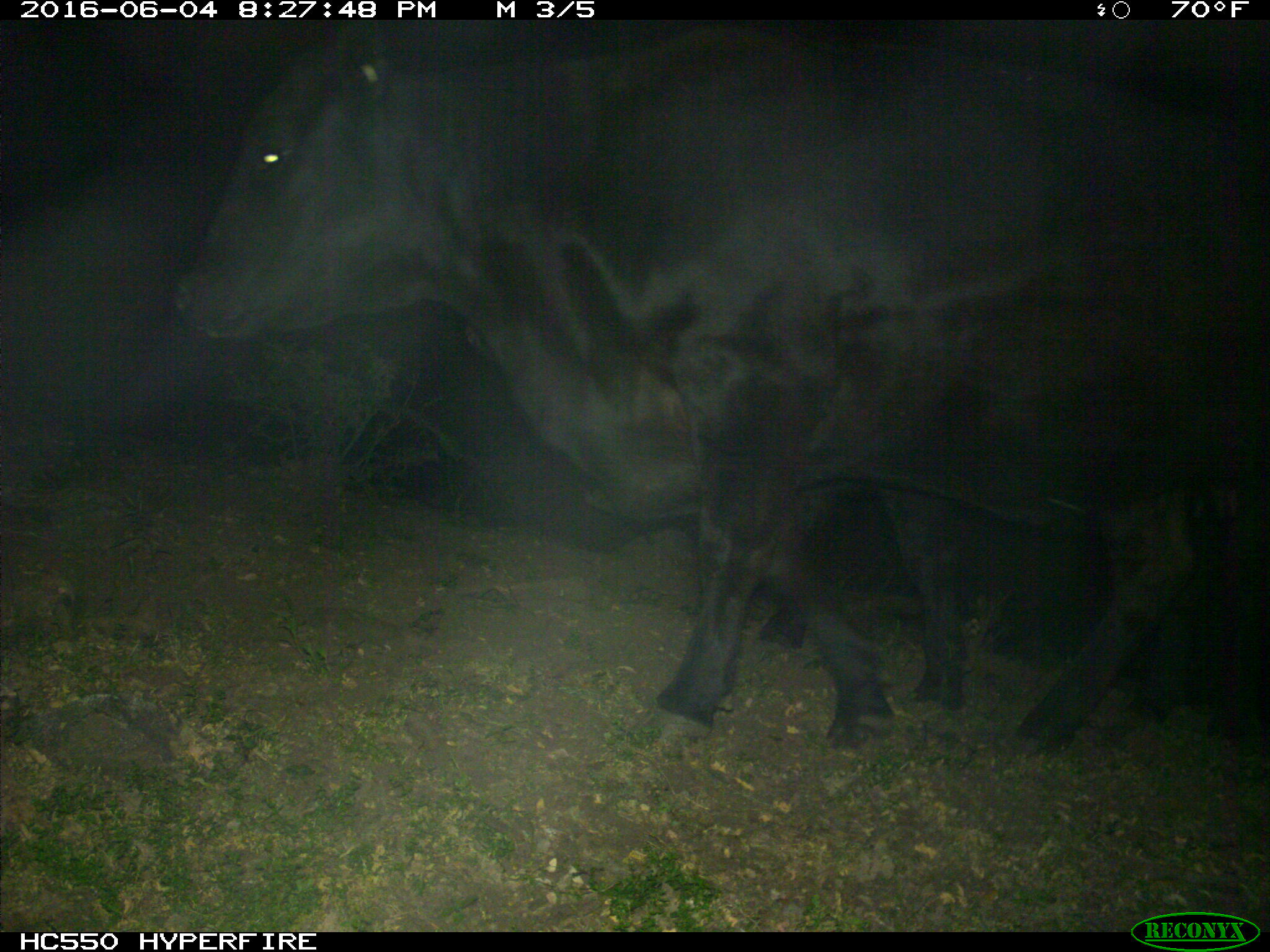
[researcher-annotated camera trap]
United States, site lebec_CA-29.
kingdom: Animalia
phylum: Chordata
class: Mammalia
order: Artiodactyla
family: Bovidae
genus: Bos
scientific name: Bos taurus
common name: domestic cow